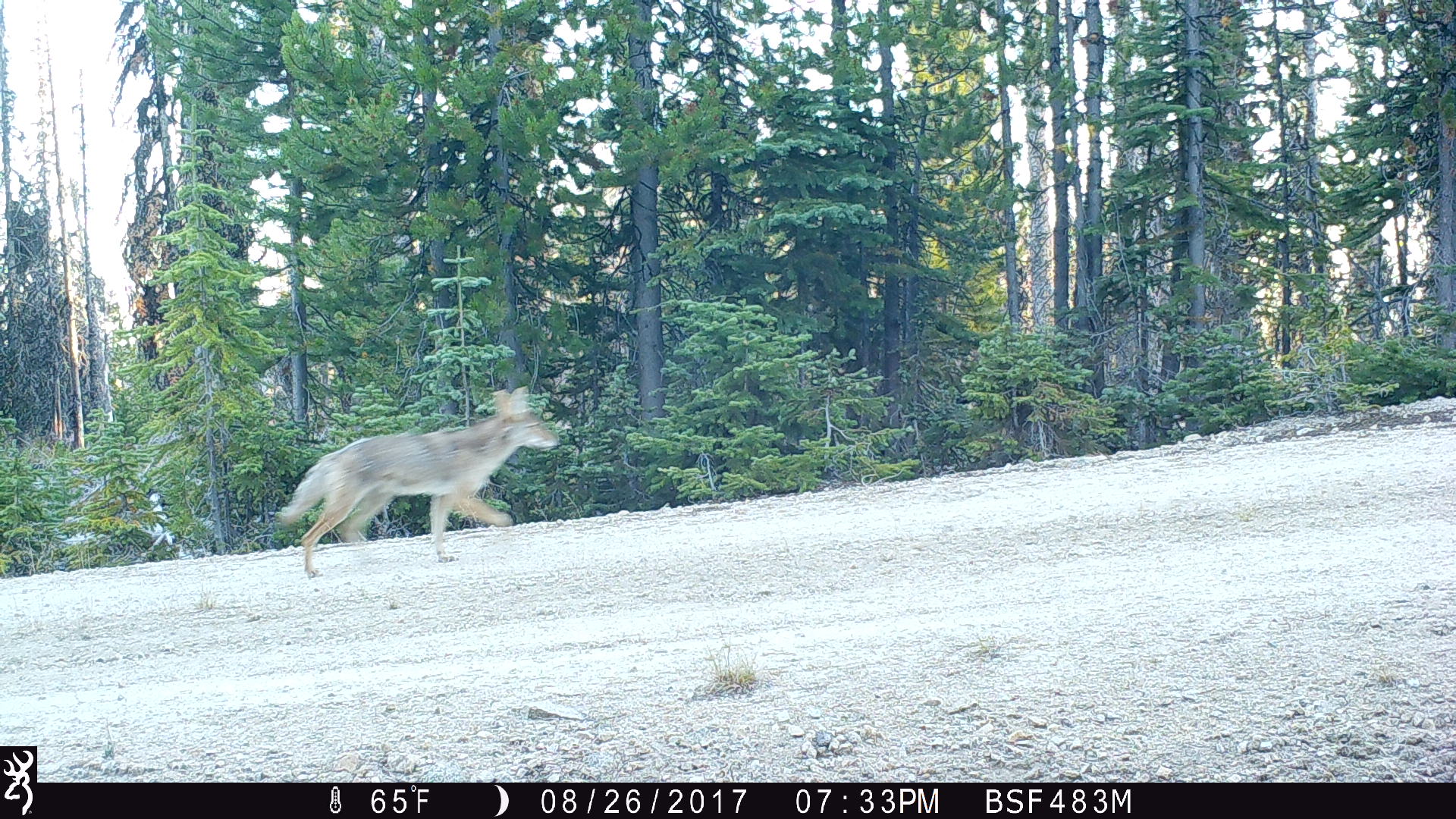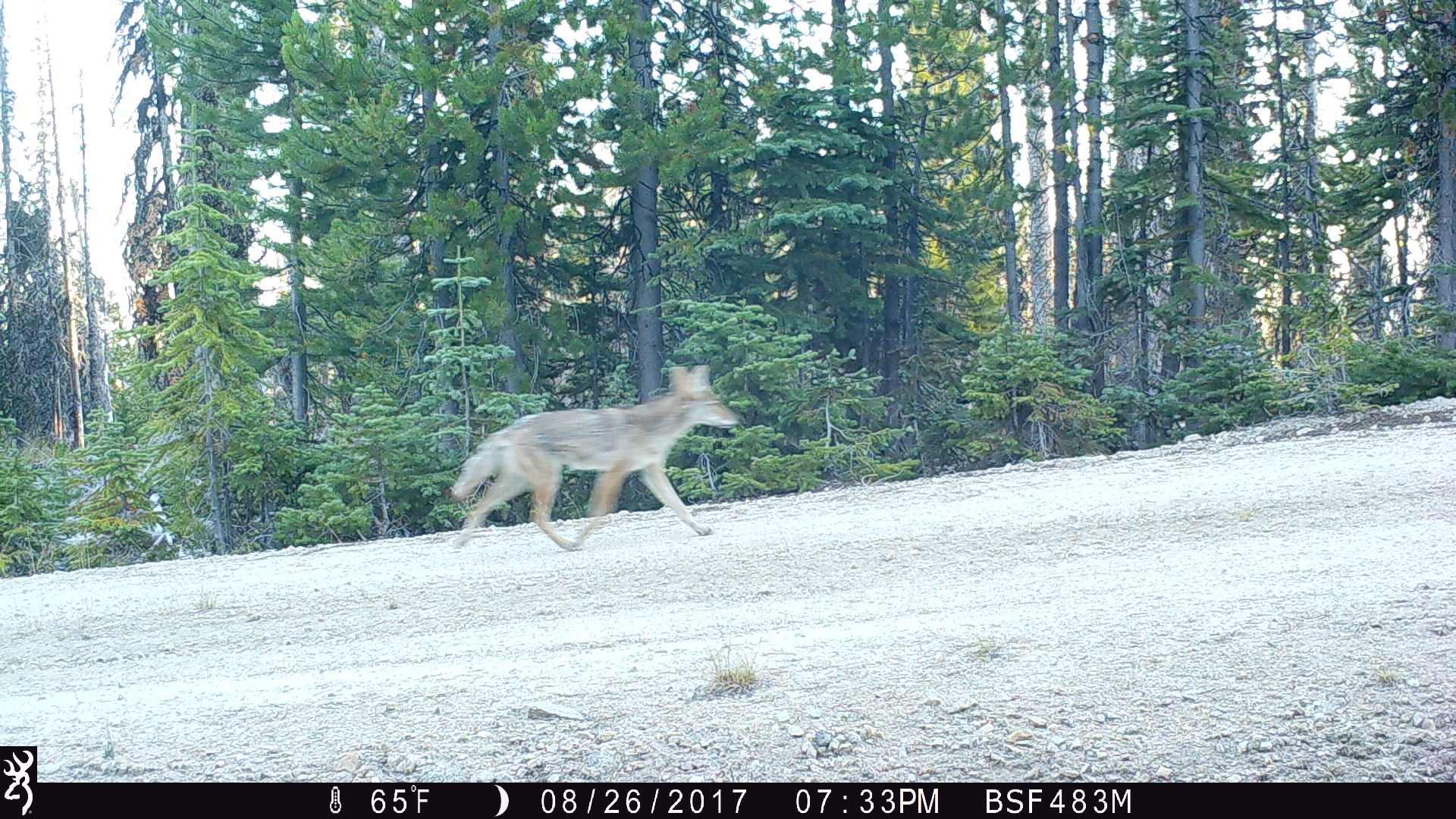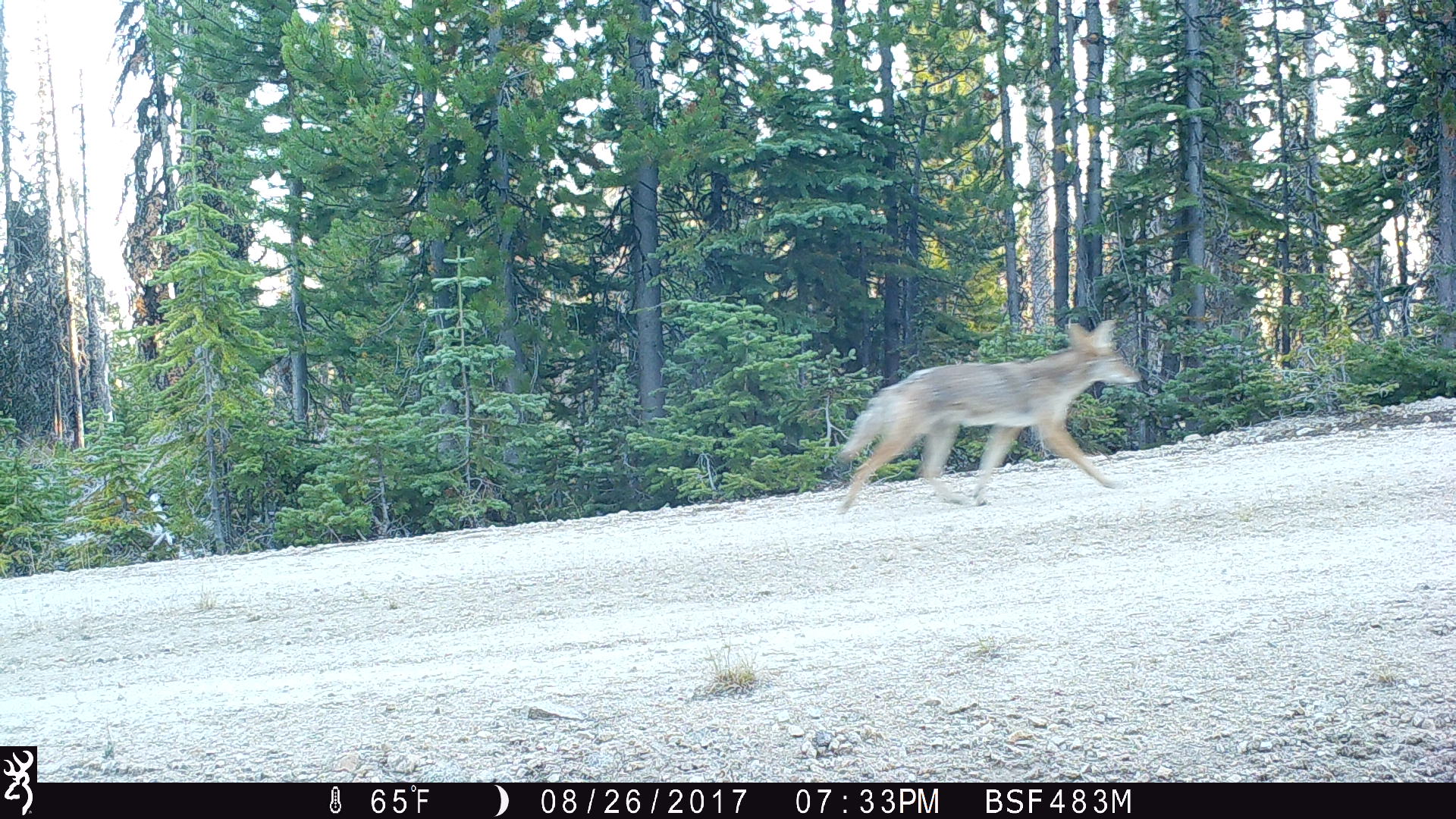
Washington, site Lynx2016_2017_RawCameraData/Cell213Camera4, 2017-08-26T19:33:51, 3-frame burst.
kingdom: Animalia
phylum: Chordata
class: Mammalia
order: Carnivora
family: Canidae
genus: Canis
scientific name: Canis latrans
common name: coyote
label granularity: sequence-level